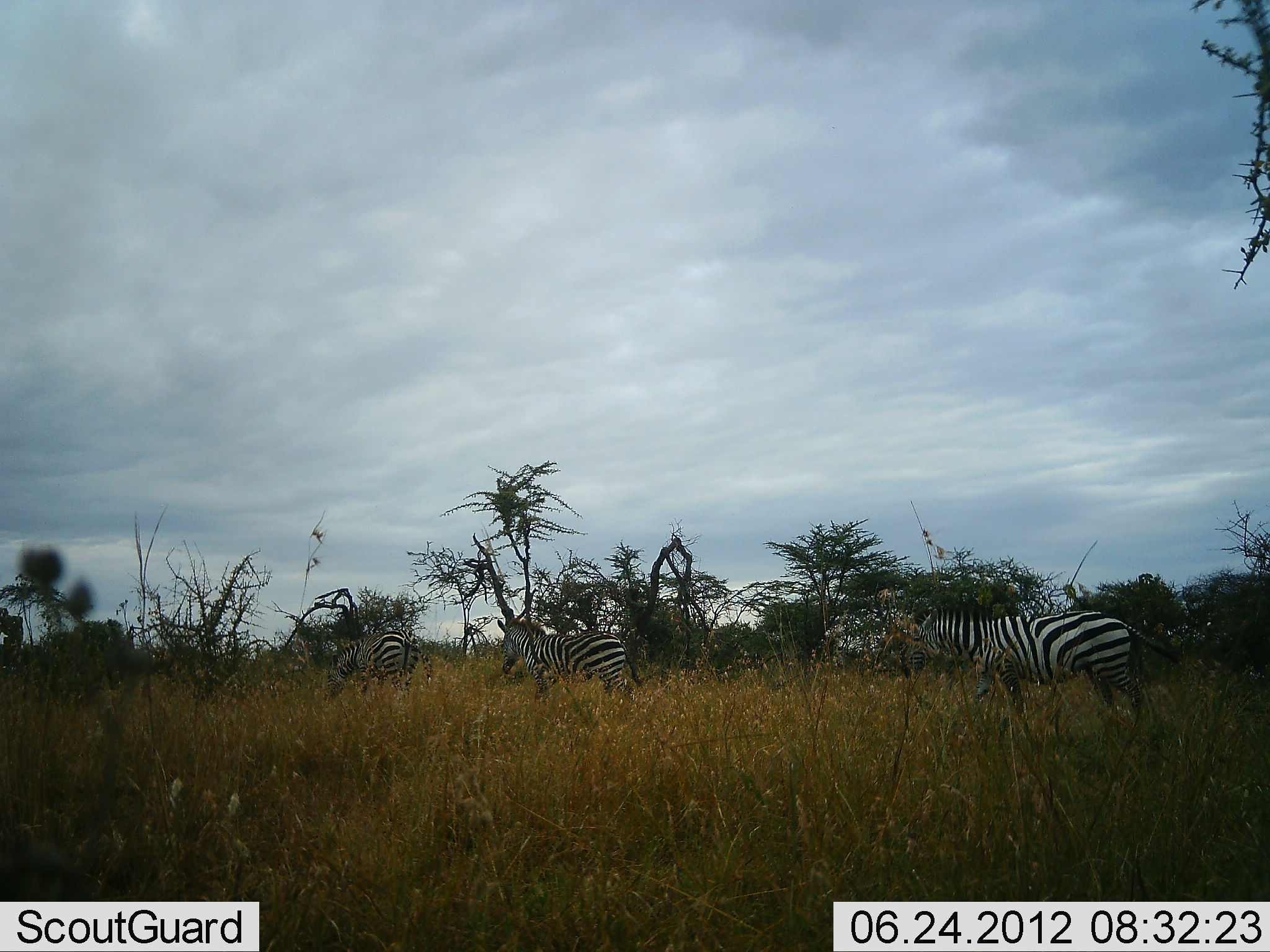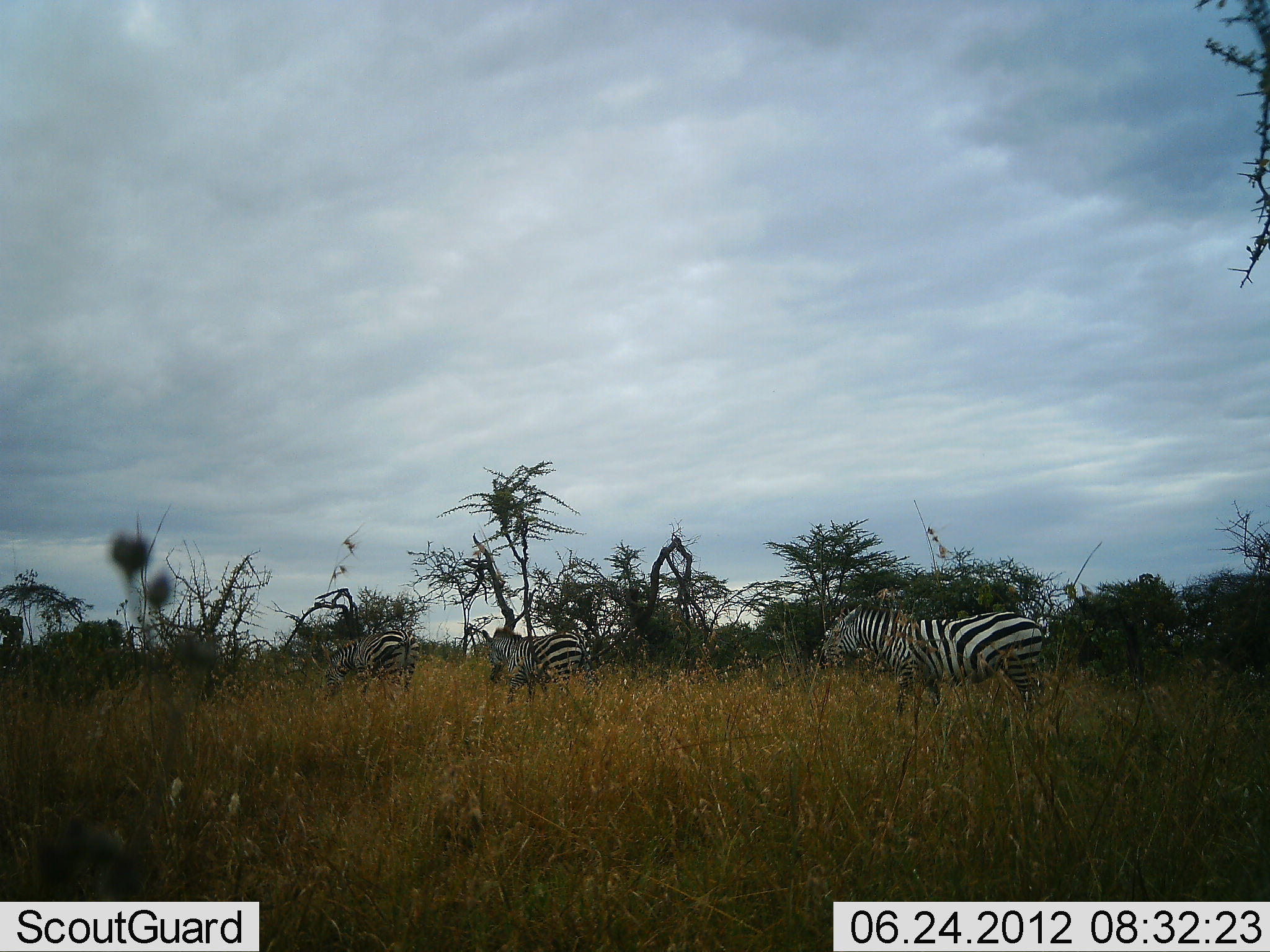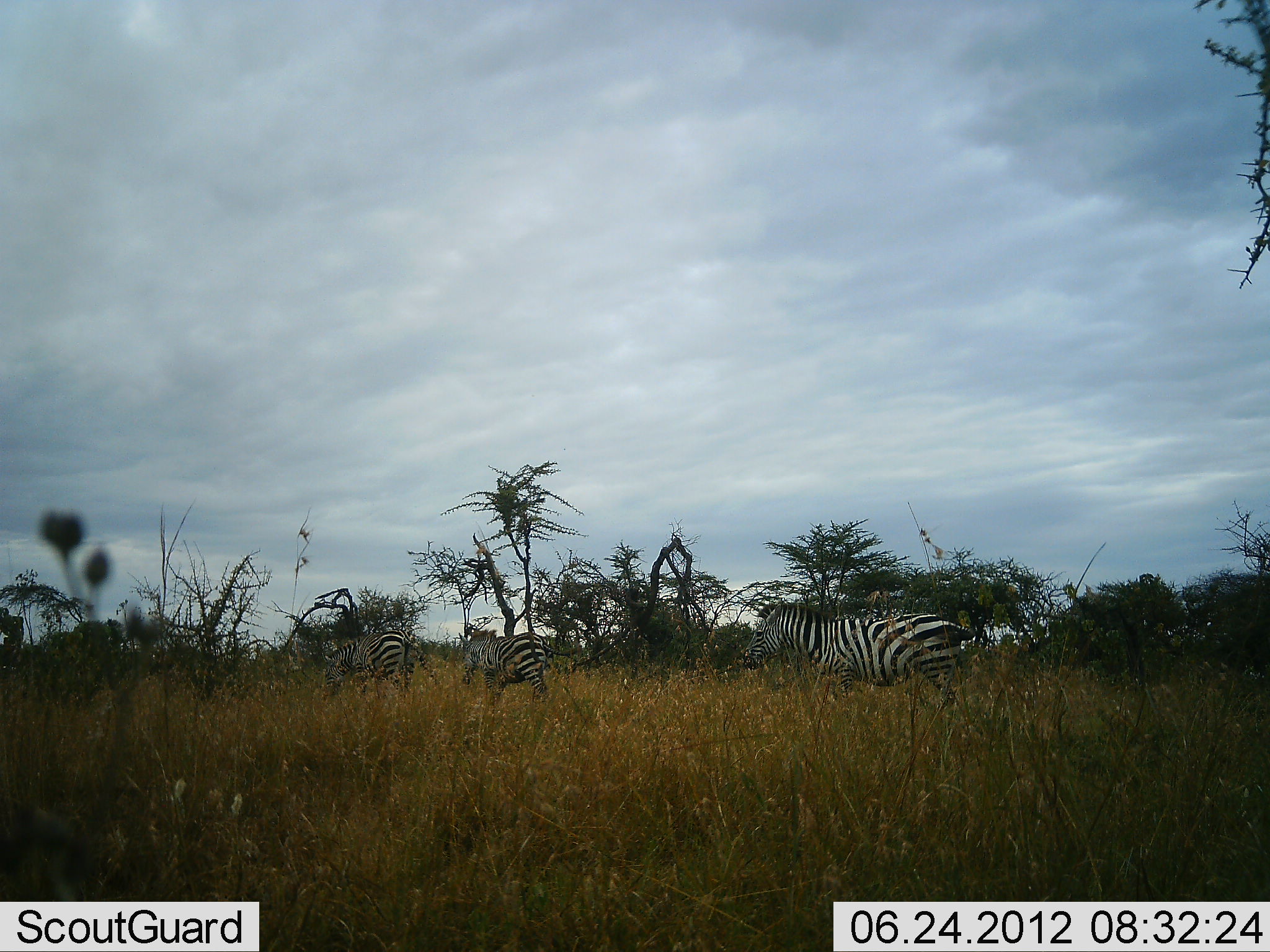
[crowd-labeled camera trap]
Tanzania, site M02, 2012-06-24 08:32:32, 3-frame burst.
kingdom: Animalia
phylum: Chordata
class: Mammalia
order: Perissodactyla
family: Equidae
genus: Equus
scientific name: Equus quagga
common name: plains zebra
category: zebra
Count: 3.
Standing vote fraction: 30%.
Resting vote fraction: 0%.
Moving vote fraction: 90%.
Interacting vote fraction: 0%.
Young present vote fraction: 0%.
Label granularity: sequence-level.